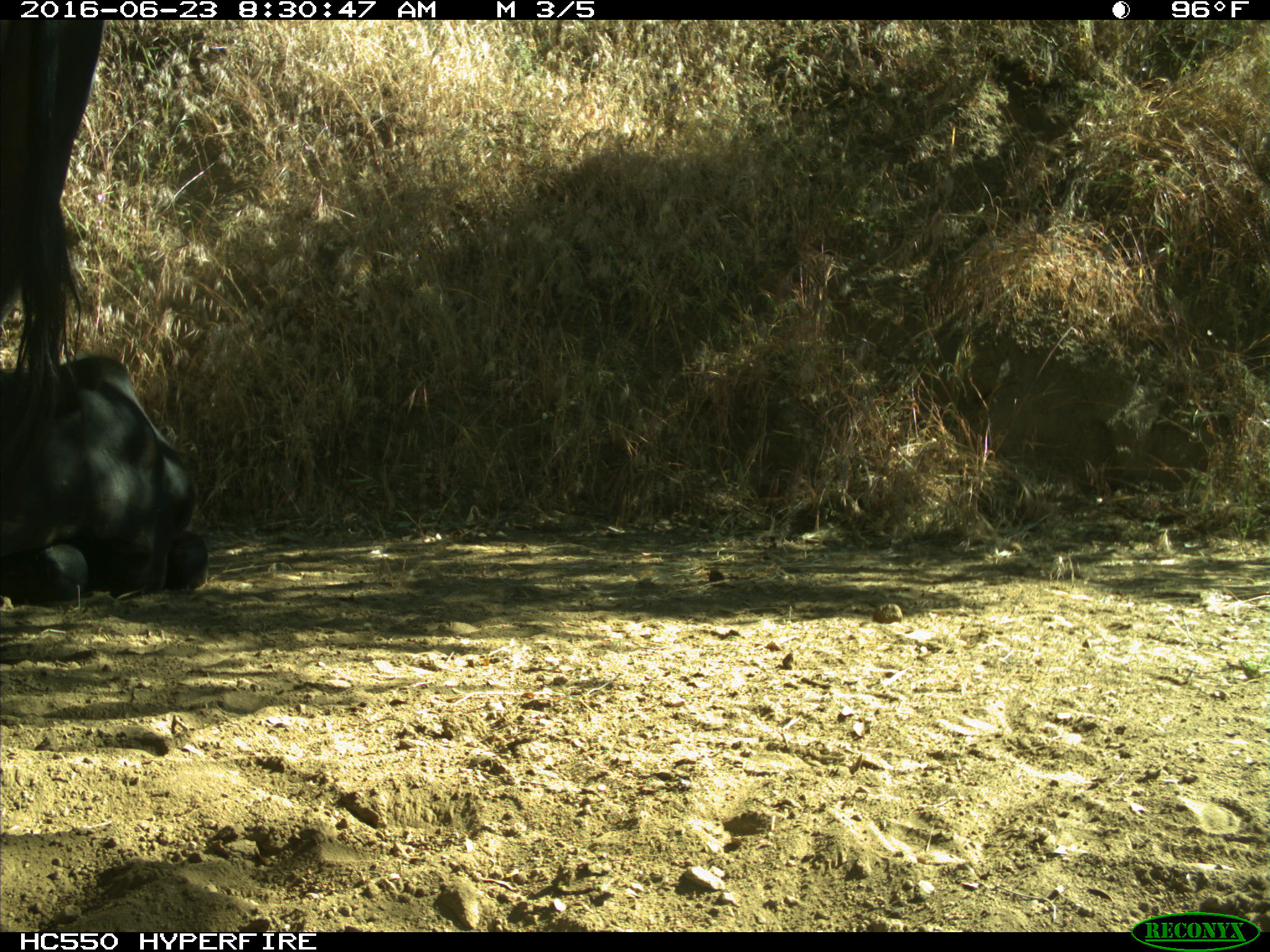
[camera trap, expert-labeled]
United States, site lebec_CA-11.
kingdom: Animalia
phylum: Chordata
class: Mammalia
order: Artiodactyla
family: Bovidae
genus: Bos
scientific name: Bos taurus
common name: domestic cow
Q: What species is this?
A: Bos taurus (domestic cow).